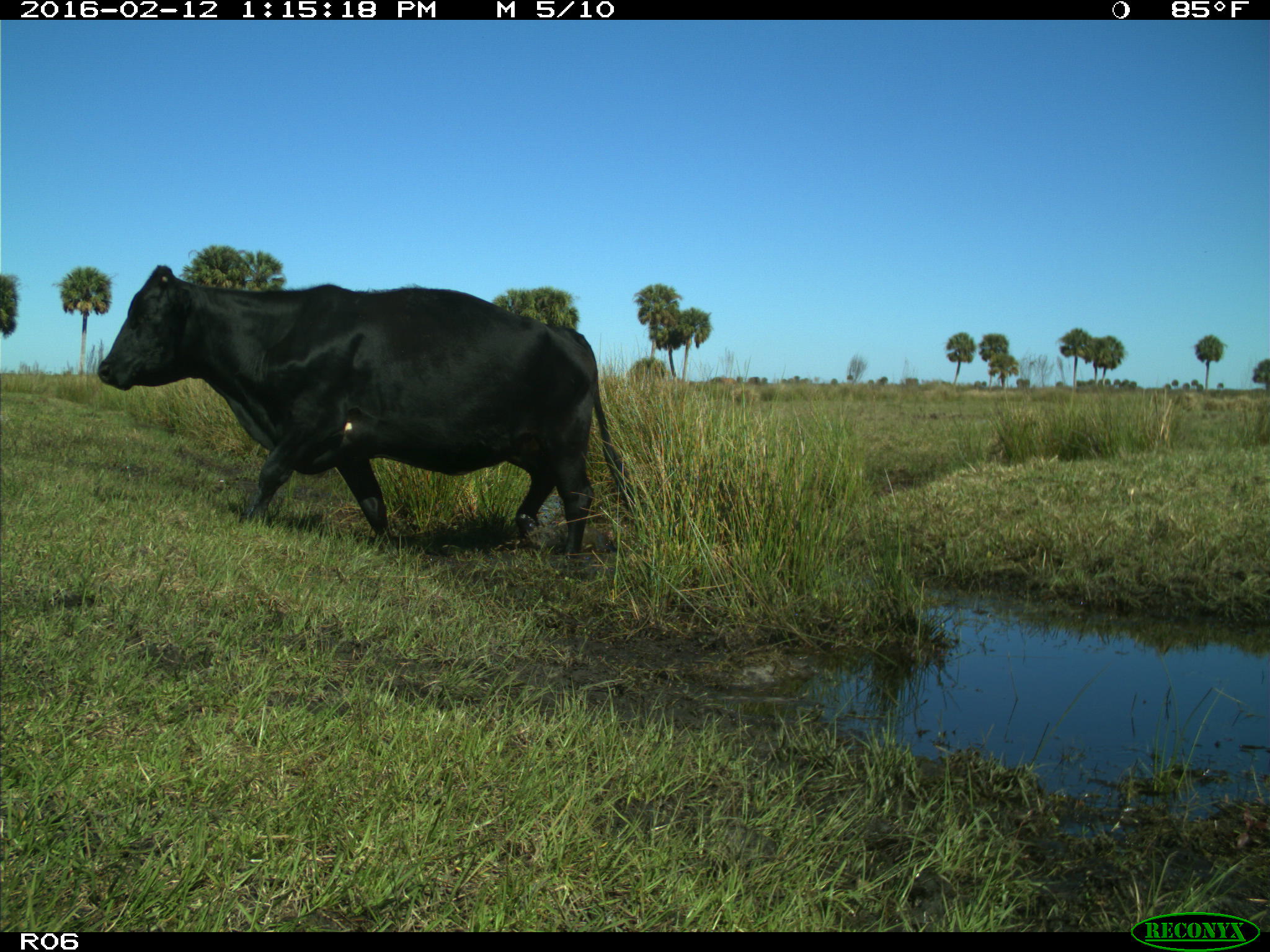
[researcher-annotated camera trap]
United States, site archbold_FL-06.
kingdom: Animalia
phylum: Chordata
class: Mammalia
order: Artiodactyla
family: Bovidae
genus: Bos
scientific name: Bos taurus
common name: domestic cow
Bos taurus (domestic cow).